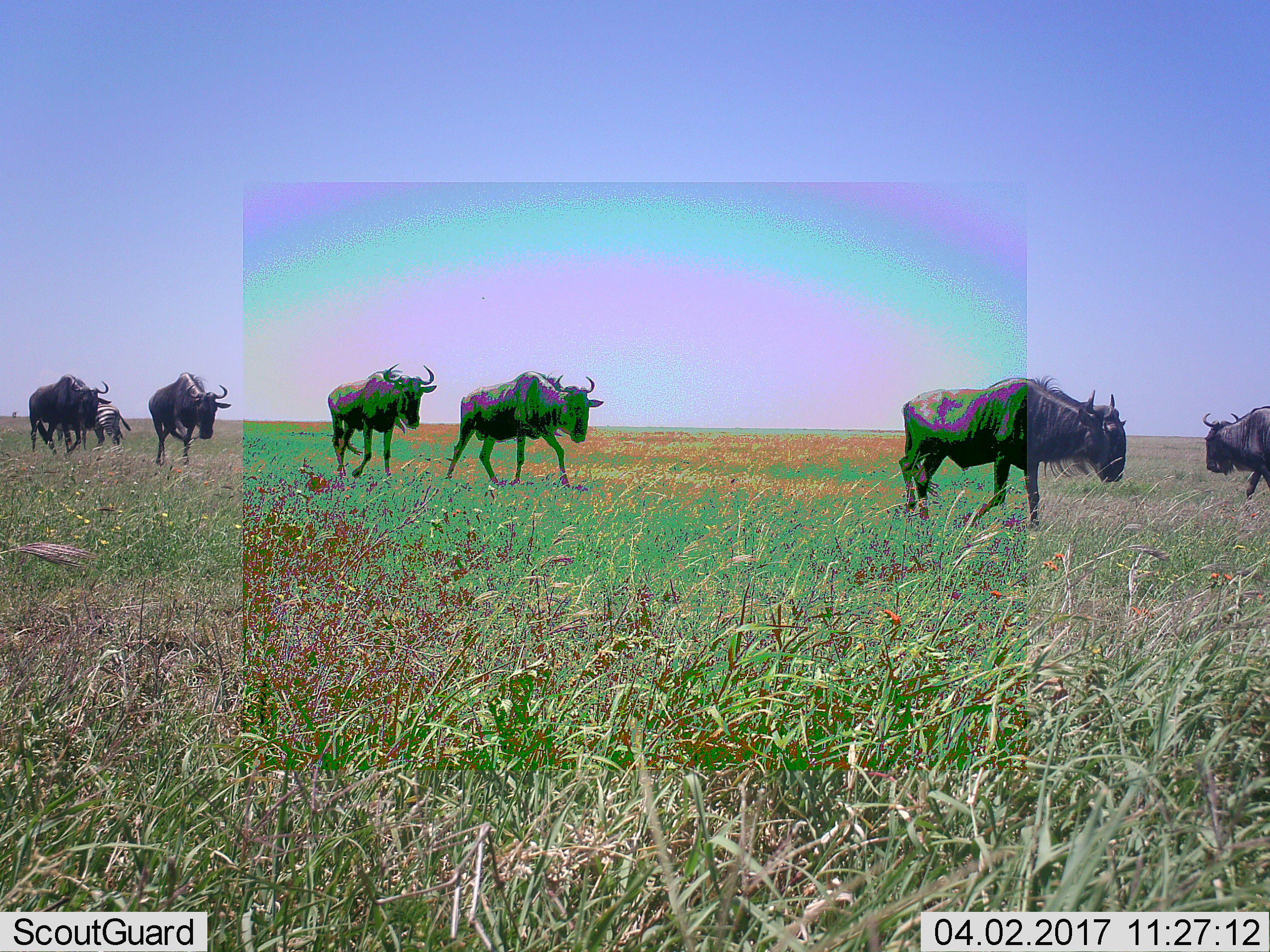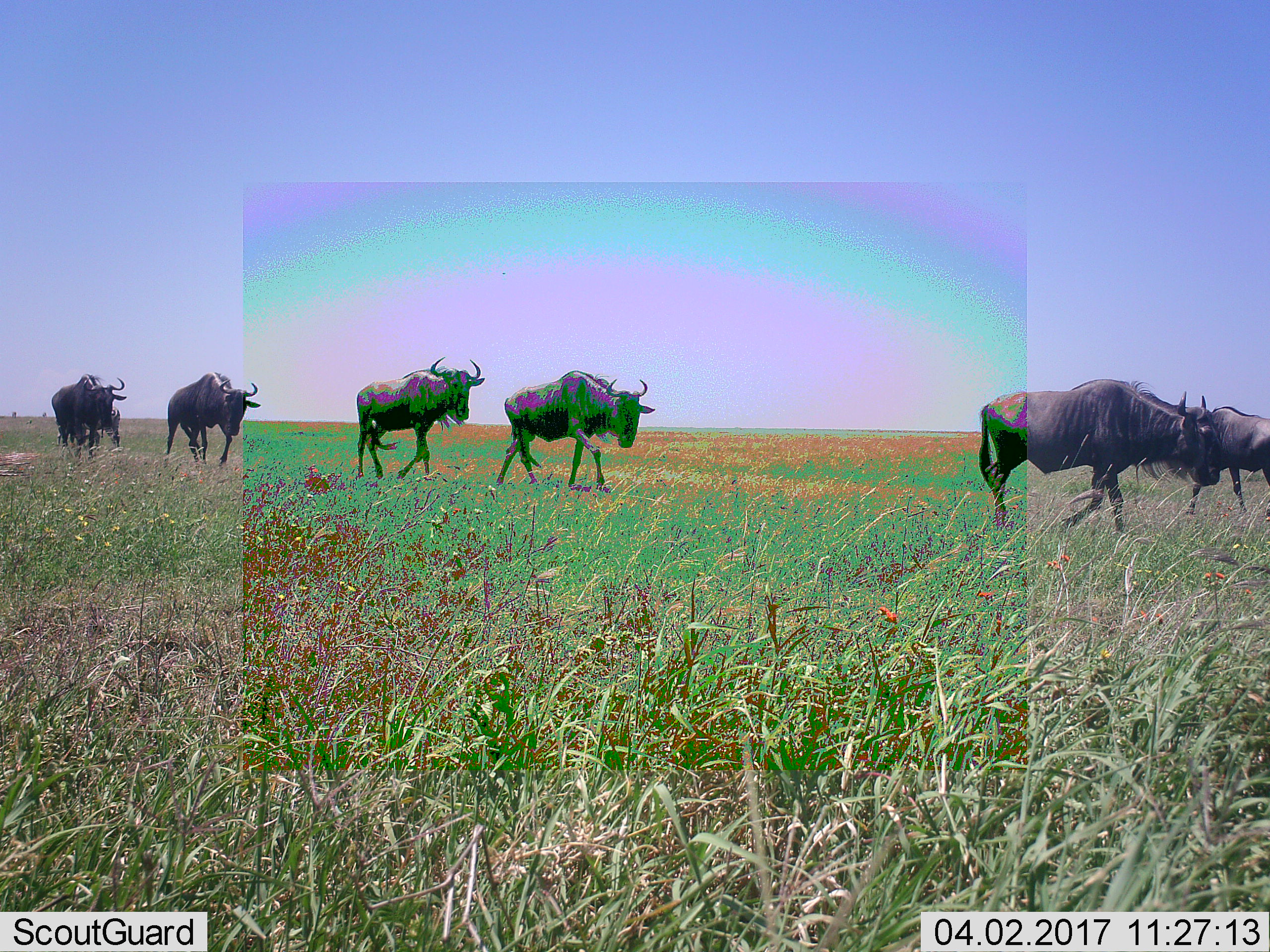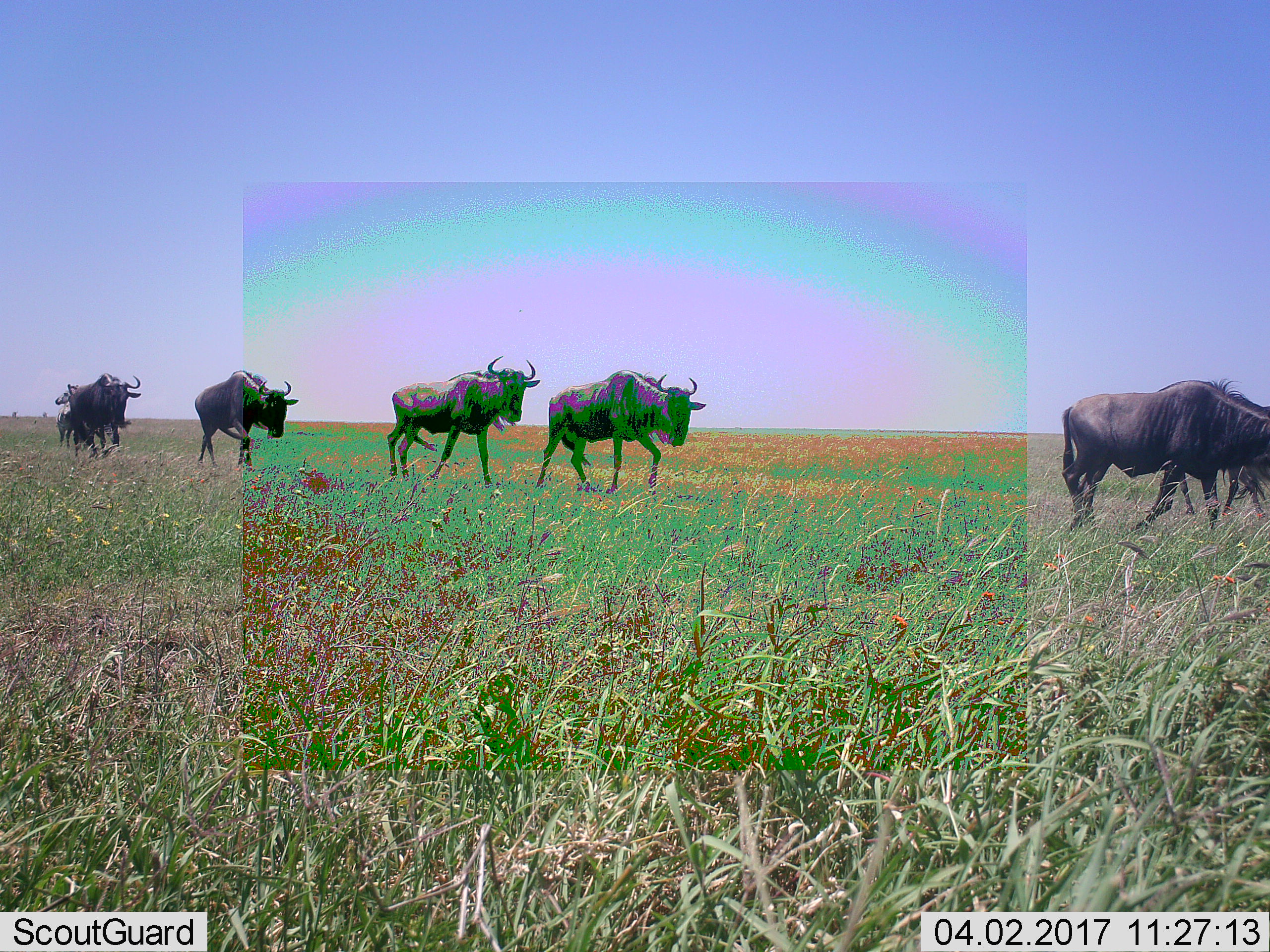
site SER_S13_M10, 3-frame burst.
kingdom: Animalia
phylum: Chordata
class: Mammalia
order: Artiodactyla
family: Bovidae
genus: Connochaetes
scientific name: Connochaetes taurinus taurinus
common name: blue wildebeest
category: wildebeestblue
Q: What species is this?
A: Wildebeestblue (blue wildebeest) (Connochaetes taurinus taurinus).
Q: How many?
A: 6.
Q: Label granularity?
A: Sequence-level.